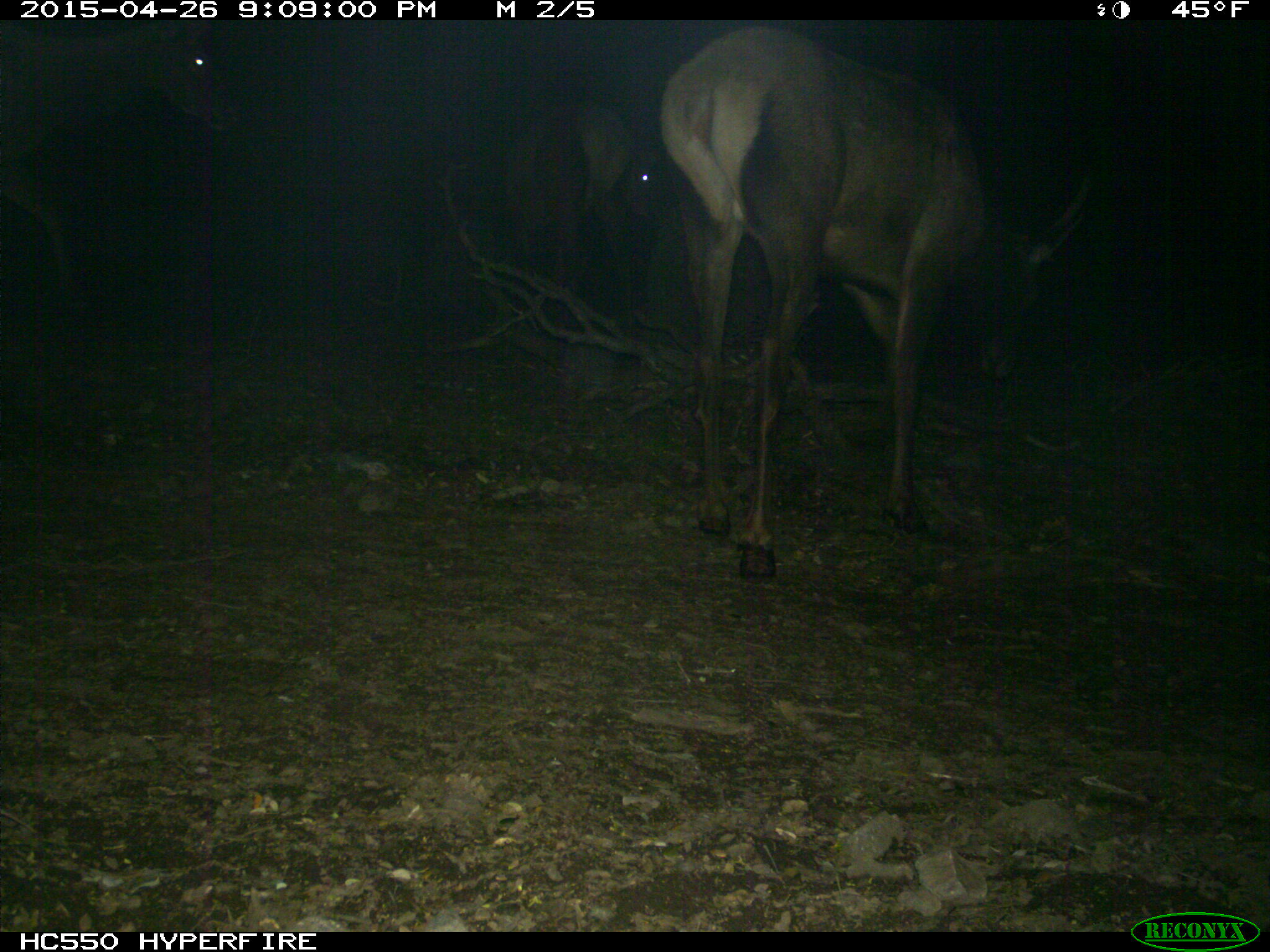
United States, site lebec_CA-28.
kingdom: Animalia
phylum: Chordata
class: Mammalia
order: Artiodactyla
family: Cervidae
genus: Cervus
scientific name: Cervus canadensis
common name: elk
Cervus canadensis (elk).